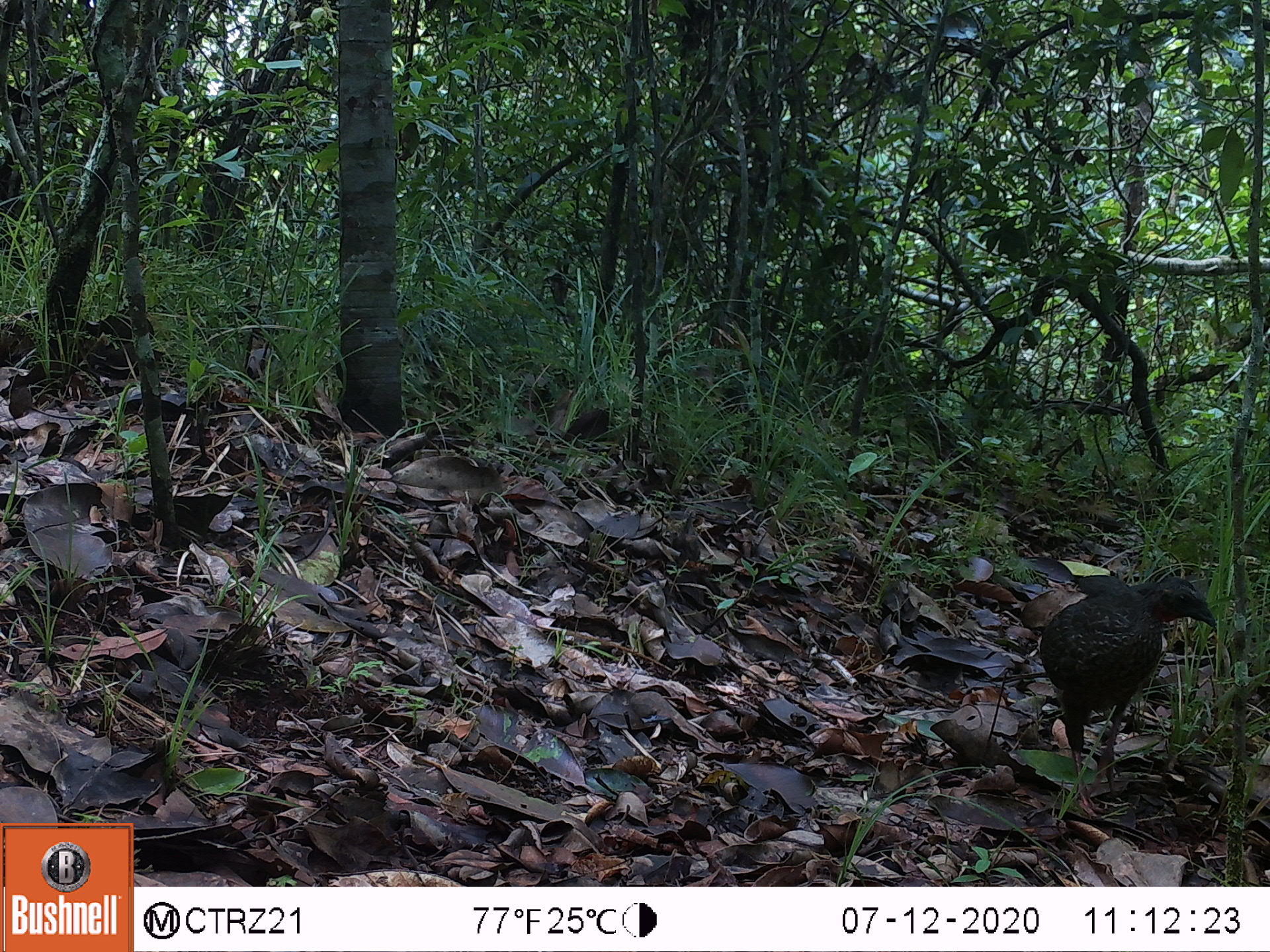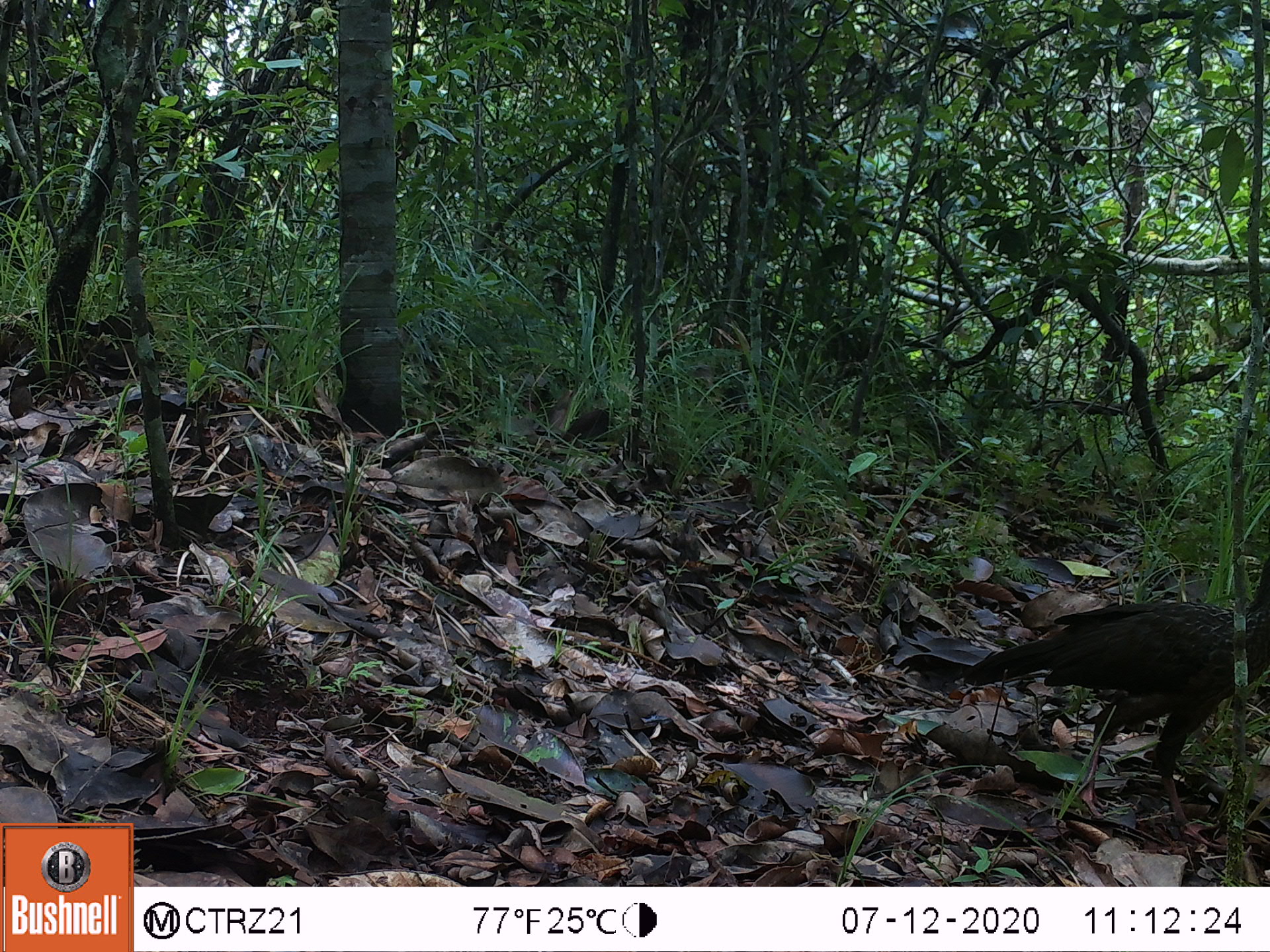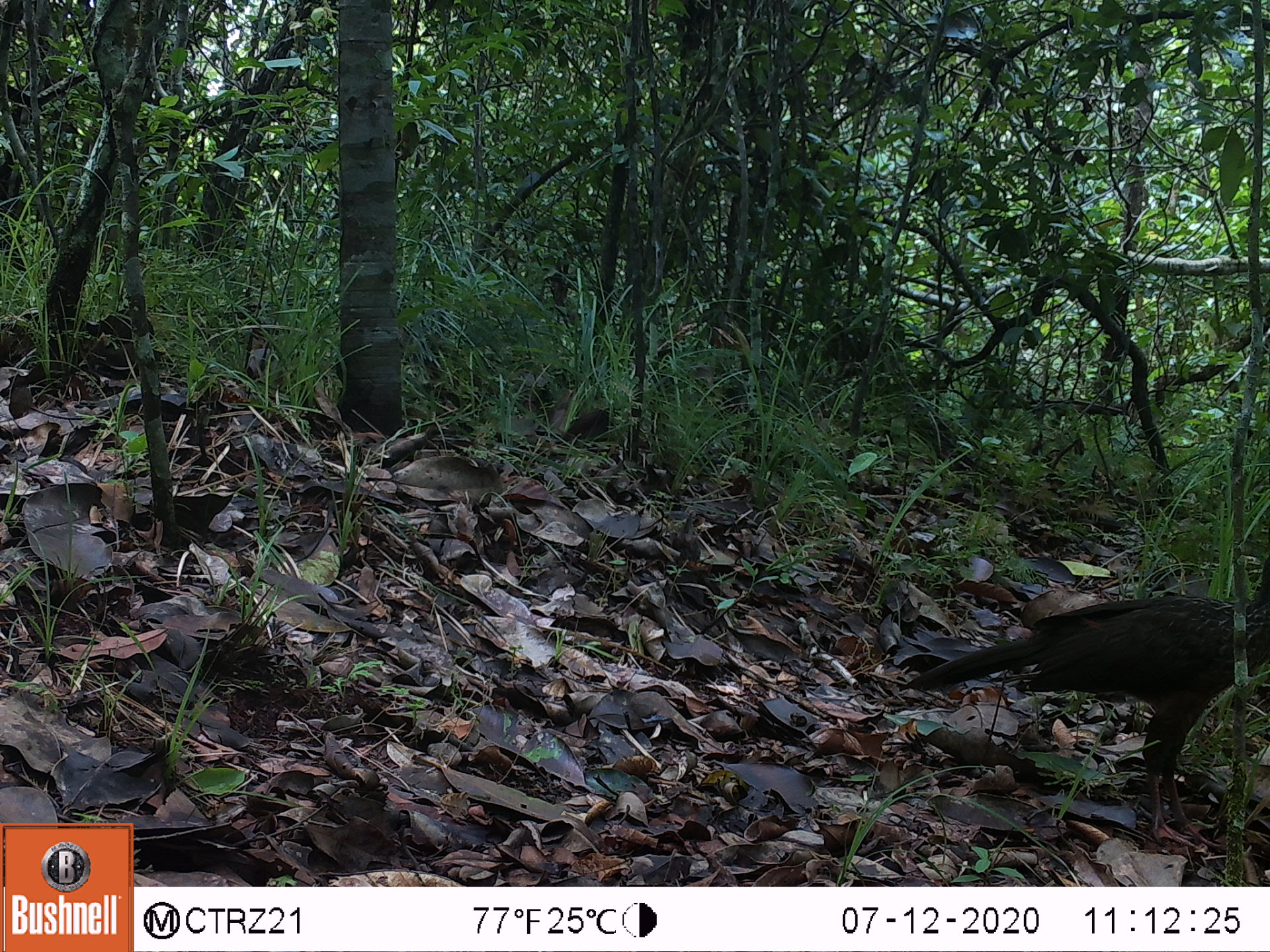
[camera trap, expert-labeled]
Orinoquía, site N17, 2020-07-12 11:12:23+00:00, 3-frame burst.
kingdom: Animalia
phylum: Chordata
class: Aves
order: Galliformes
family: Cracidae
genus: Penelope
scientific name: Penelope jacquacu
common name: spix's guan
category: spixs guan